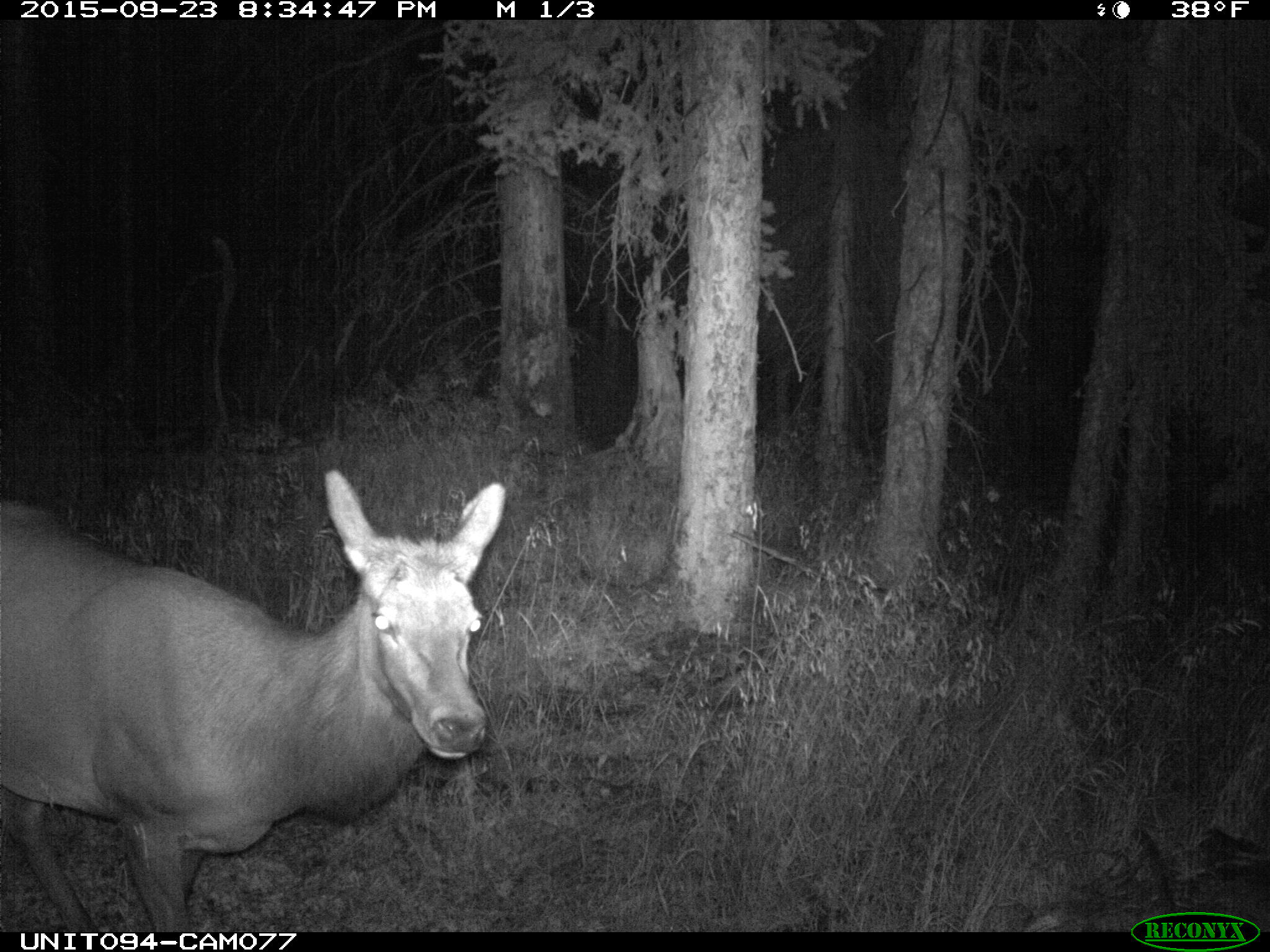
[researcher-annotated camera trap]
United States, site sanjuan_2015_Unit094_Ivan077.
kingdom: Animalia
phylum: Chordata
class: Mammalia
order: Artiodactyla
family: Cervidae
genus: Cervus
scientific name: Cervus elaphus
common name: red deer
Cervus elaphus (red deer).